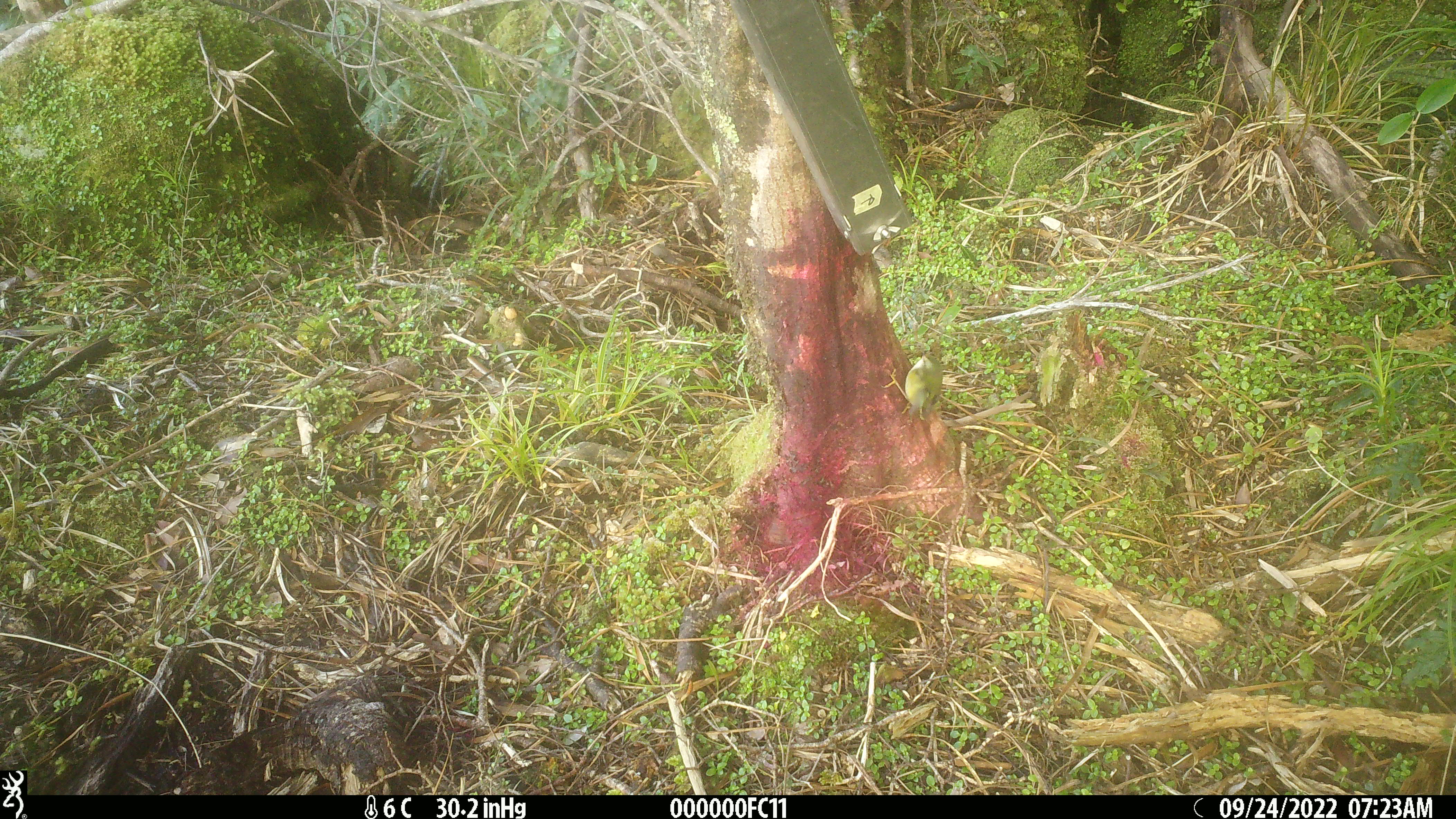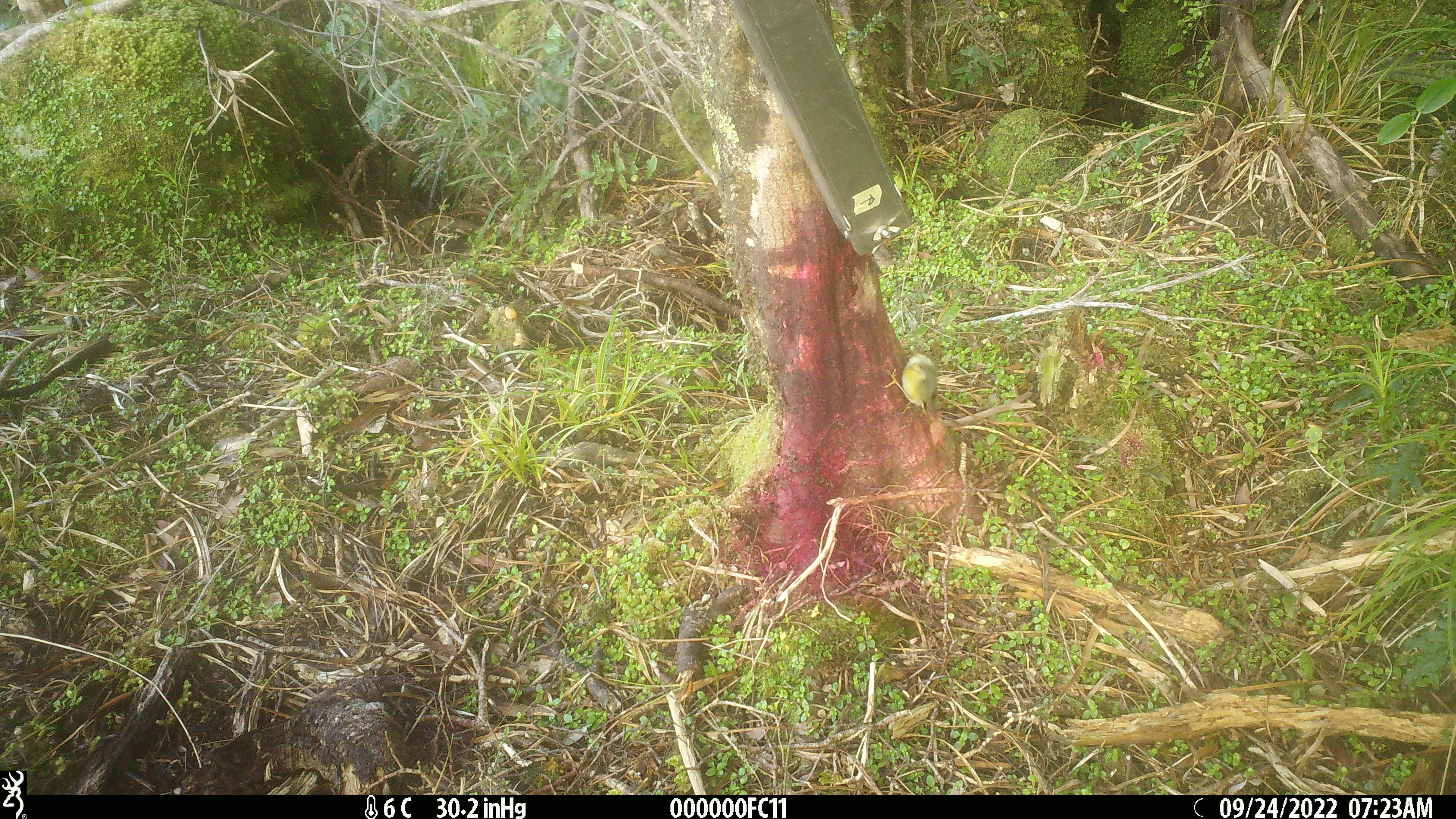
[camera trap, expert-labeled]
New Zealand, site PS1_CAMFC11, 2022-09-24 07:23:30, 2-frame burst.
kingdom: Animalia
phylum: Chordata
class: Aves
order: Passeriformes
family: Acanthisittidae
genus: Acanthisitta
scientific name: Acanthisitta chloris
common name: rifleman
Rifleman (Acanthisitta chloris).